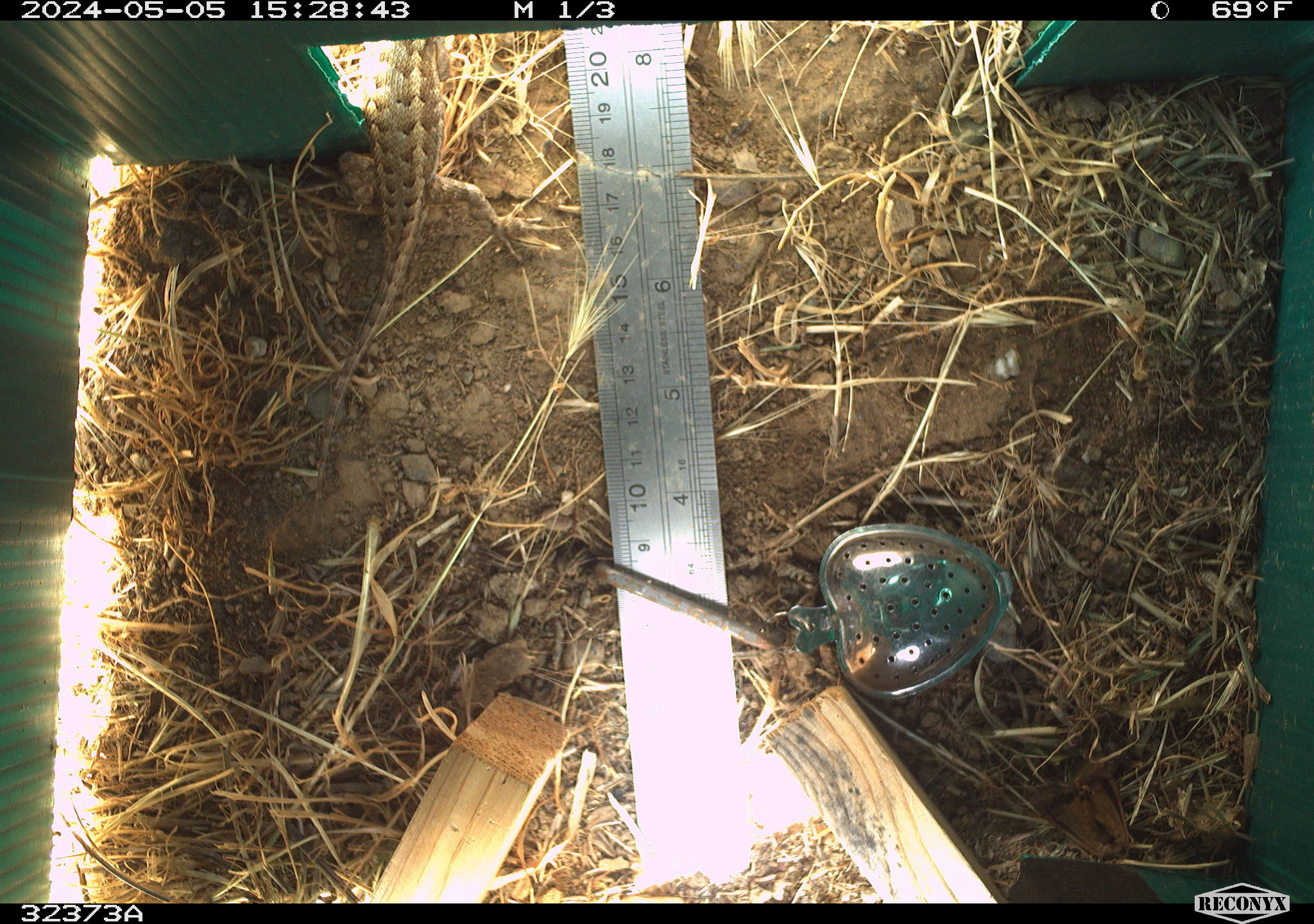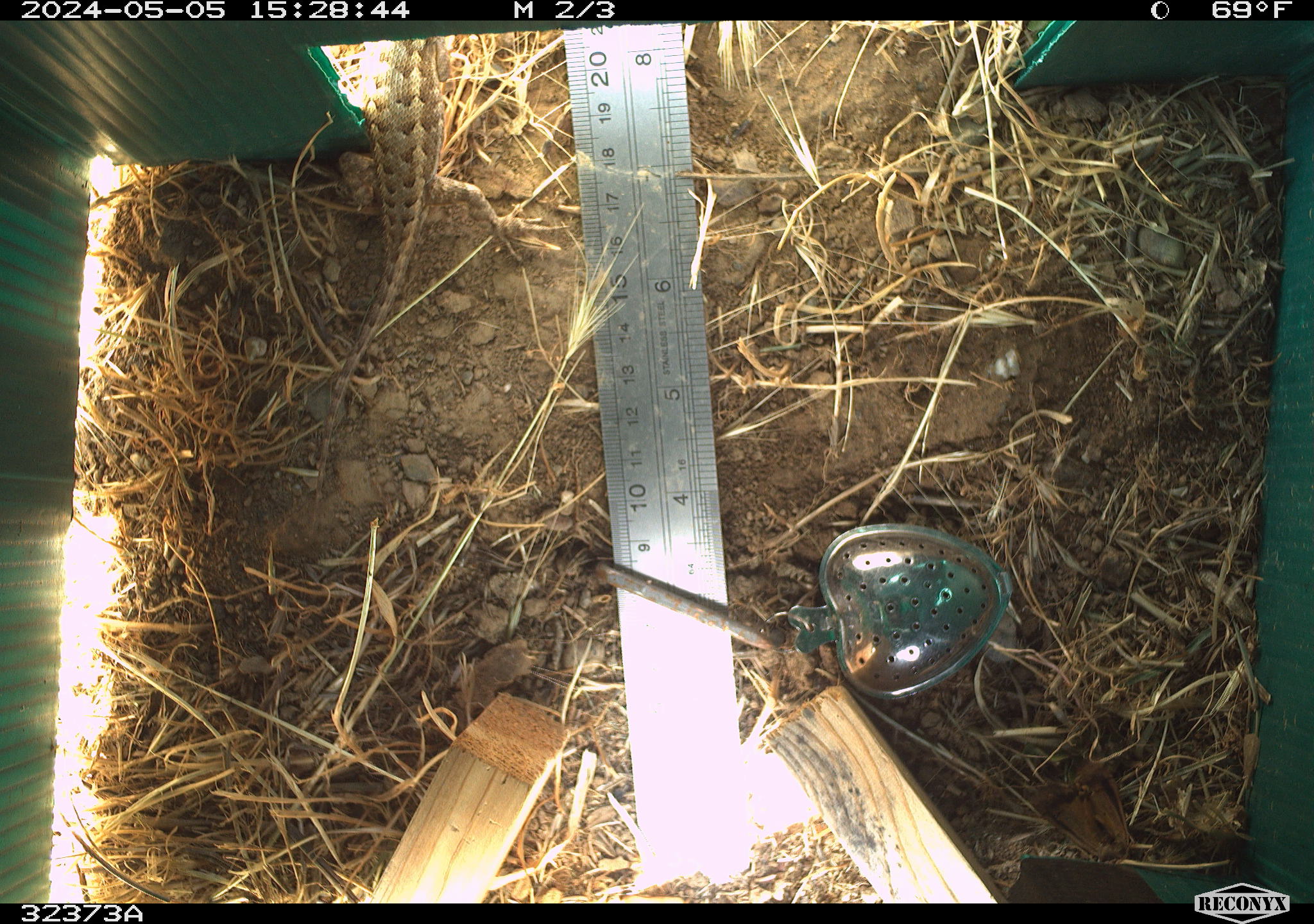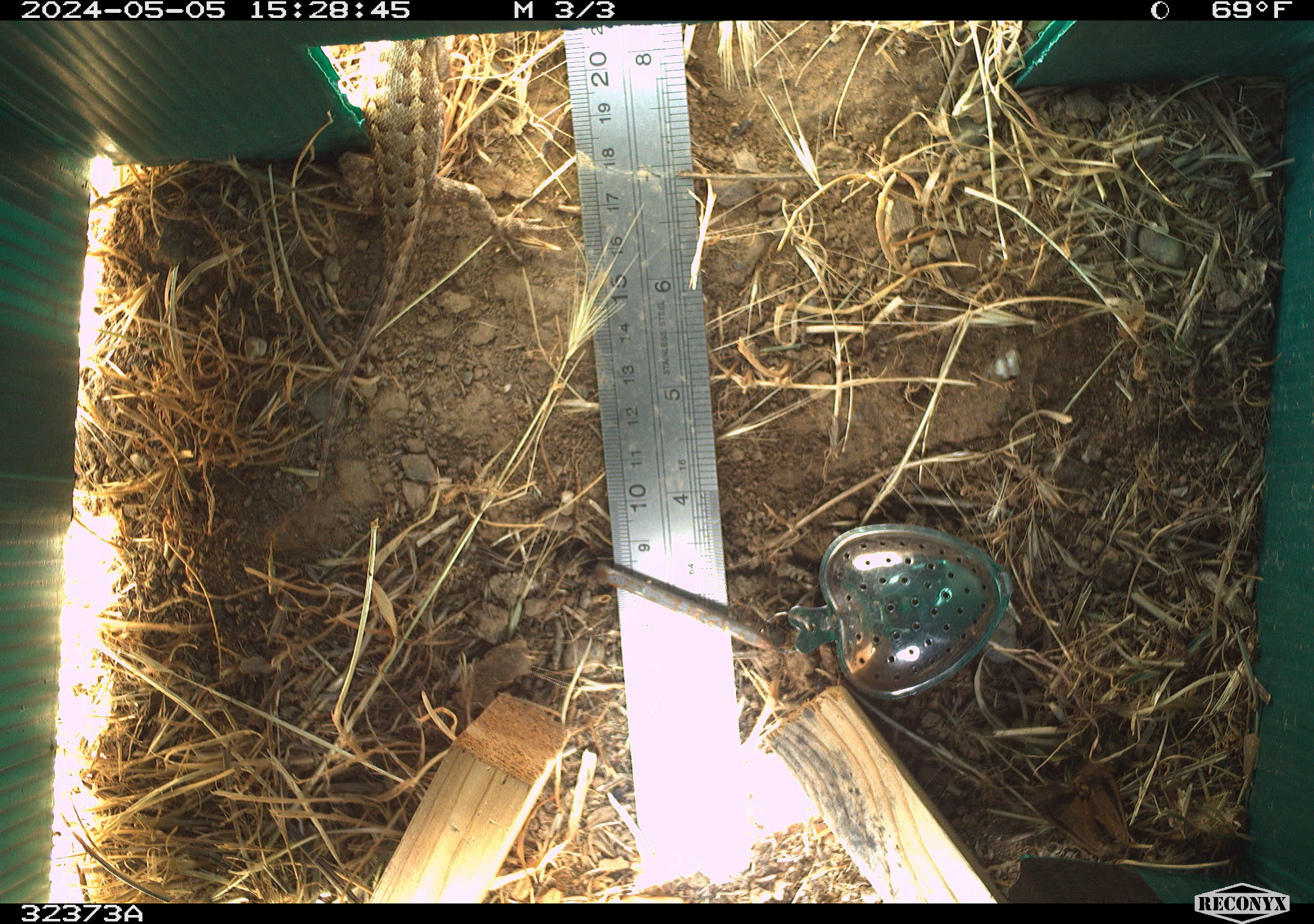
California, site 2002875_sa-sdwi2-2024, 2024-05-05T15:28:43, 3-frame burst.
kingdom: Animalia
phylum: Chordata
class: Reptilia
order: Squamata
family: Phrynosomatidae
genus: Sceloporus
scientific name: Sceloporus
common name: spiny lizards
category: sceloporus species